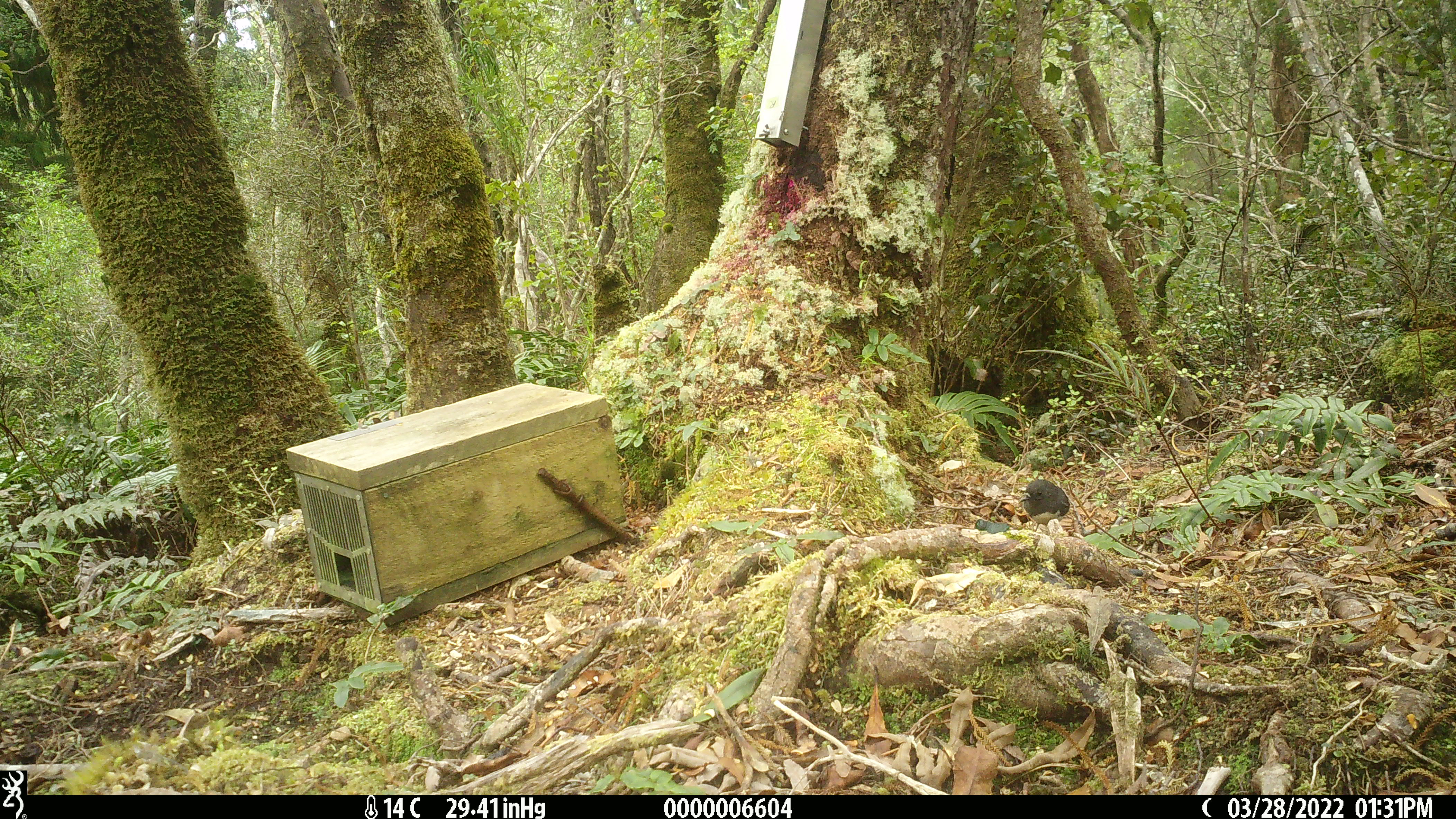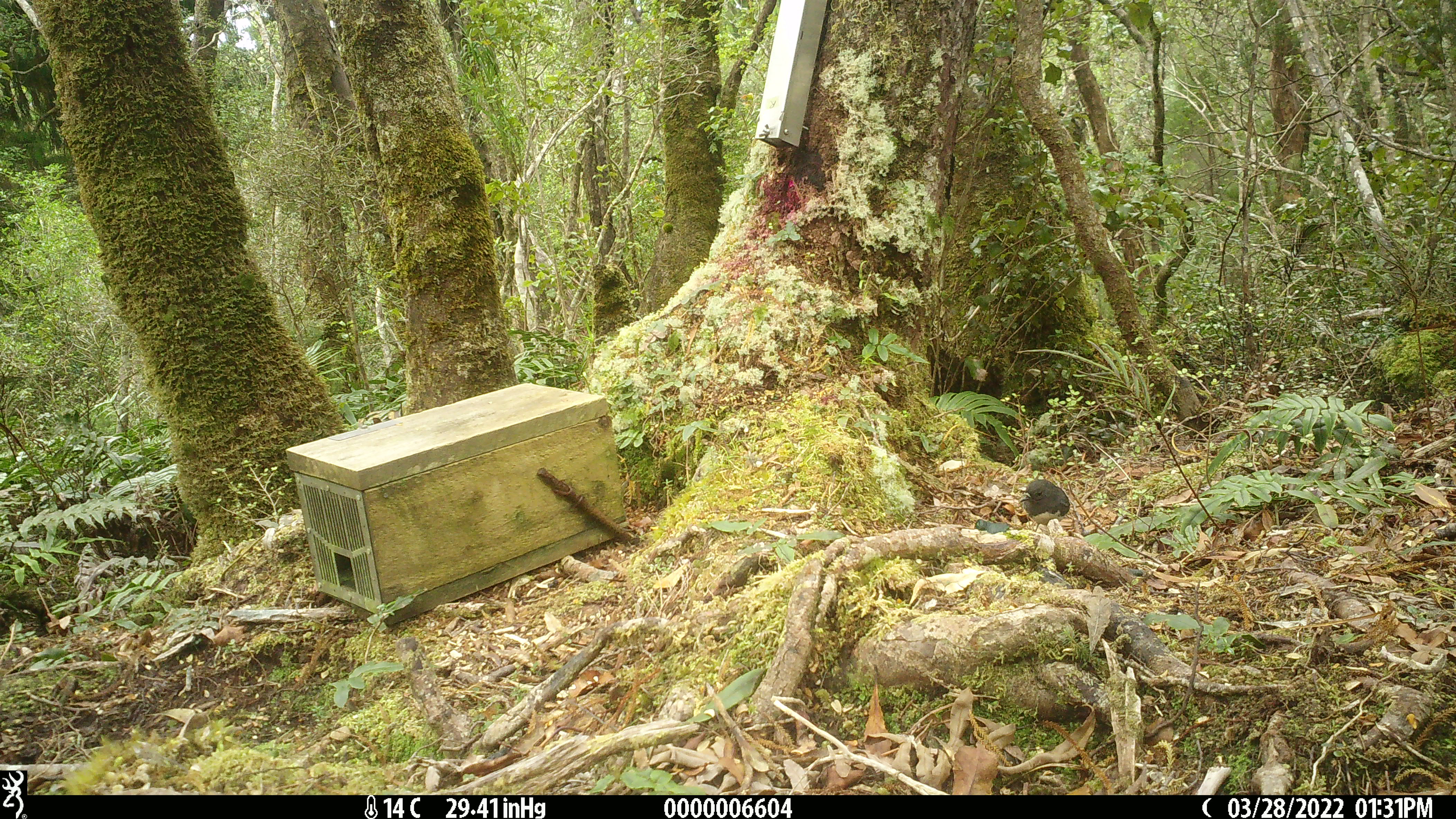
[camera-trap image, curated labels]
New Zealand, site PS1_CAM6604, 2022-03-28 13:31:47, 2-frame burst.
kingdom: Animalia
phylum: Chordata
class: Aves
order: Passeriformes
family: Petroicidae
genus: Petroica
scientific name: Petroica australis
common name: new zealand robin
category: robin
Robin (new zealand robin) (Petroica australis).